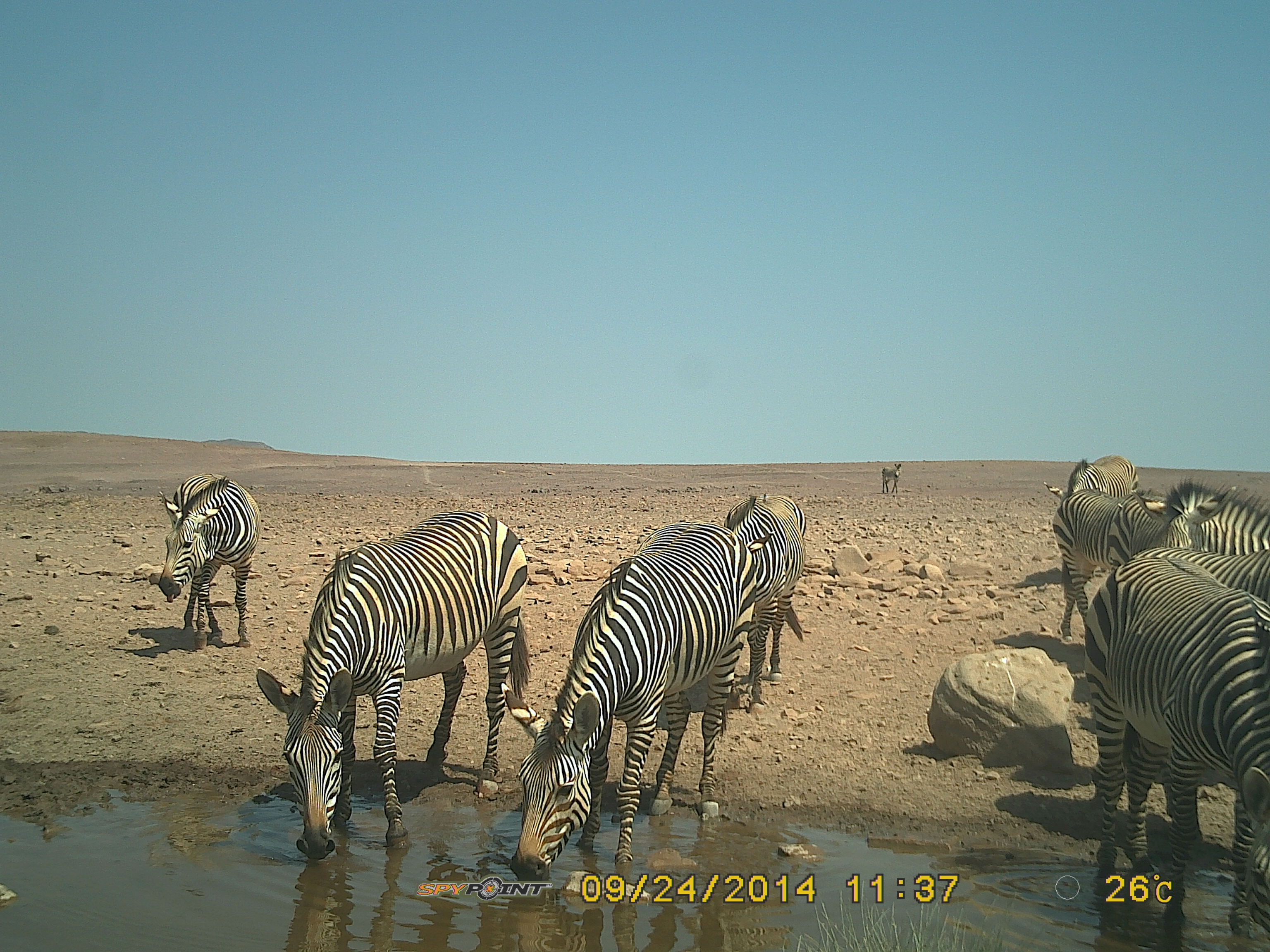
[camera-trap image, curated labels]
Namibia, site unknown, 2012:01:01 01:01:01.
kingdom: Animalia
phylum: Chordata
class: Mammalia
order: Perissodactyla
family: Equidae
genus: Equus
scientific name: Equus zebra hartmannae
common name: hartmann's mountain zebra